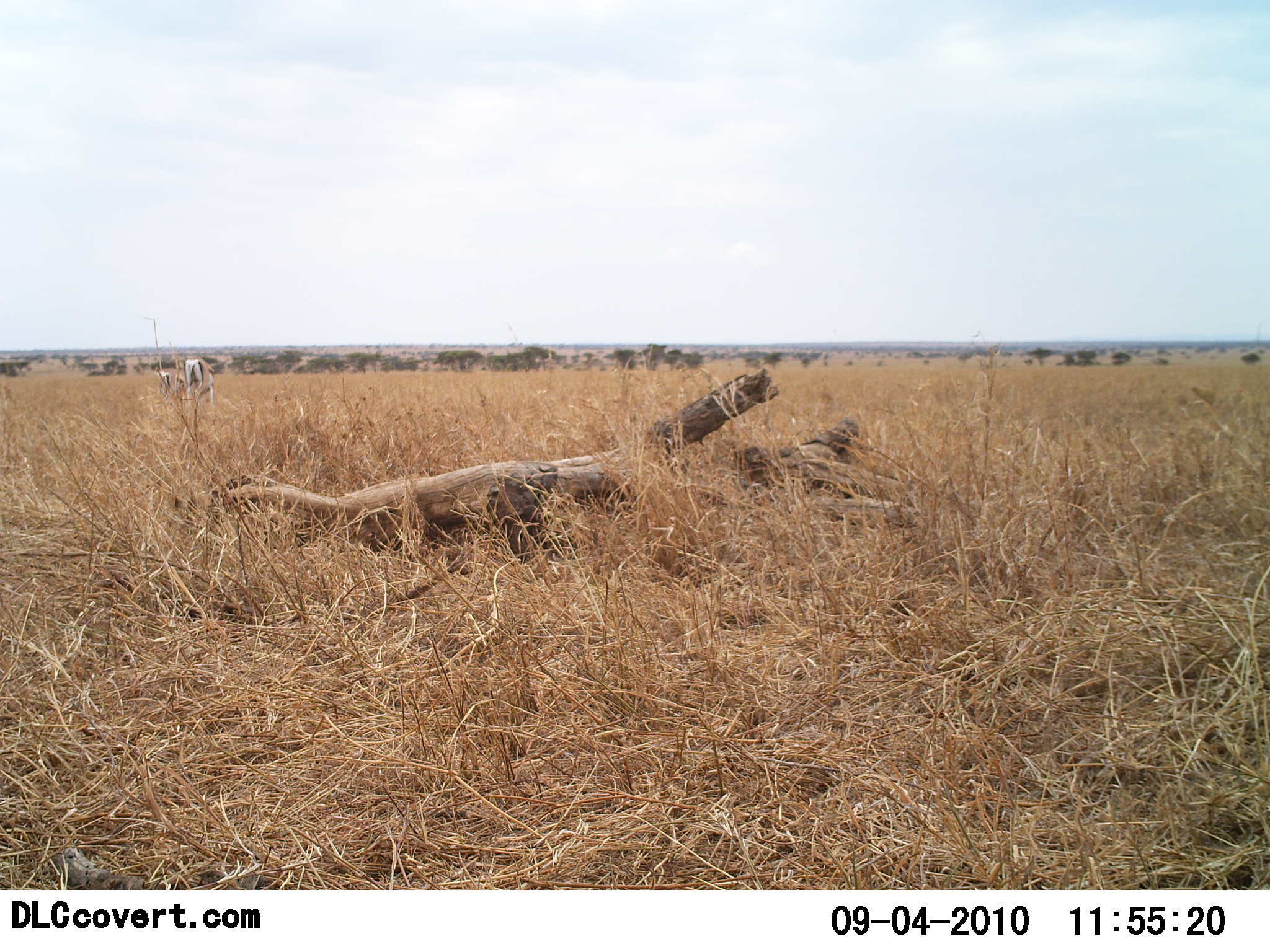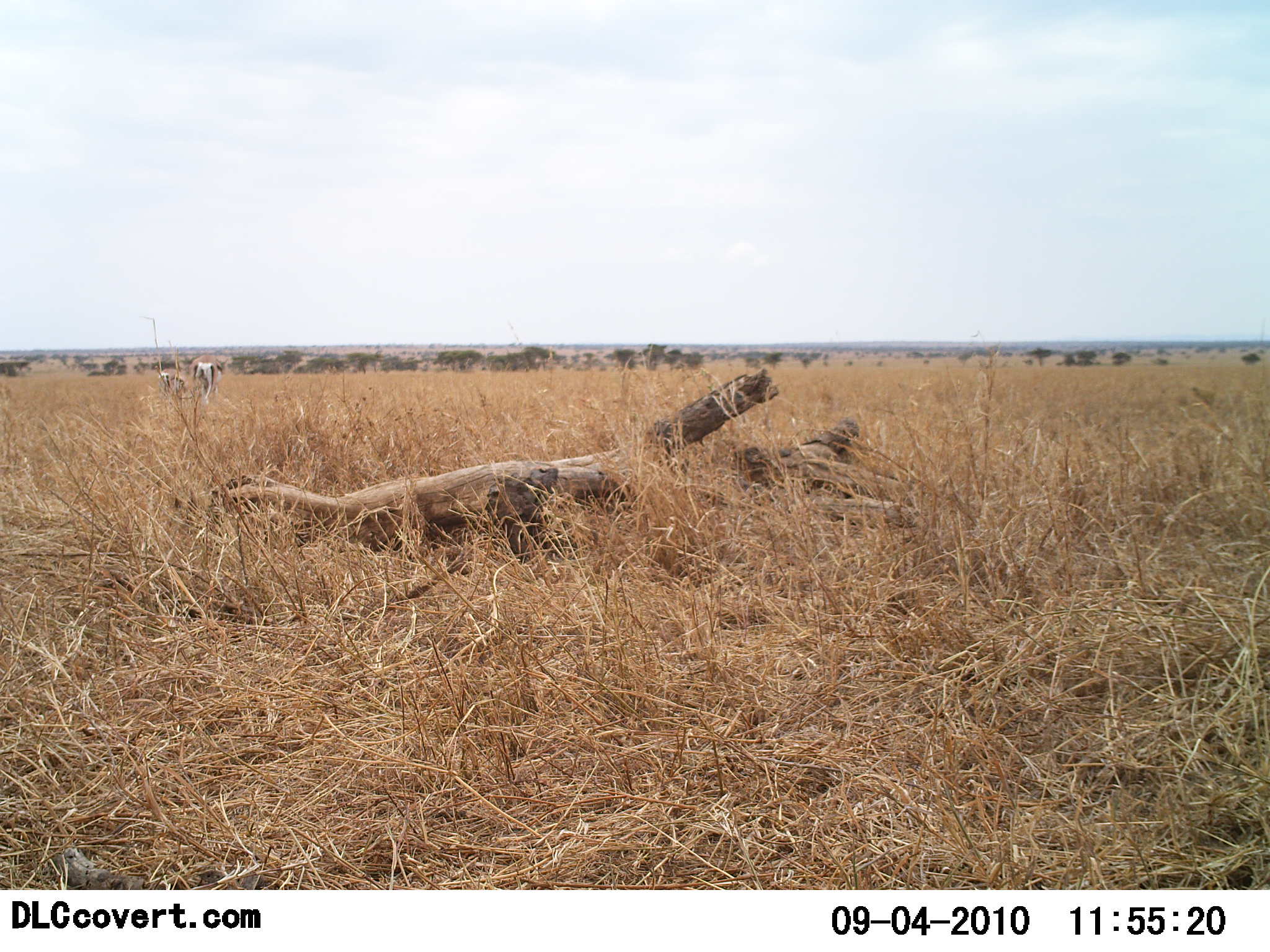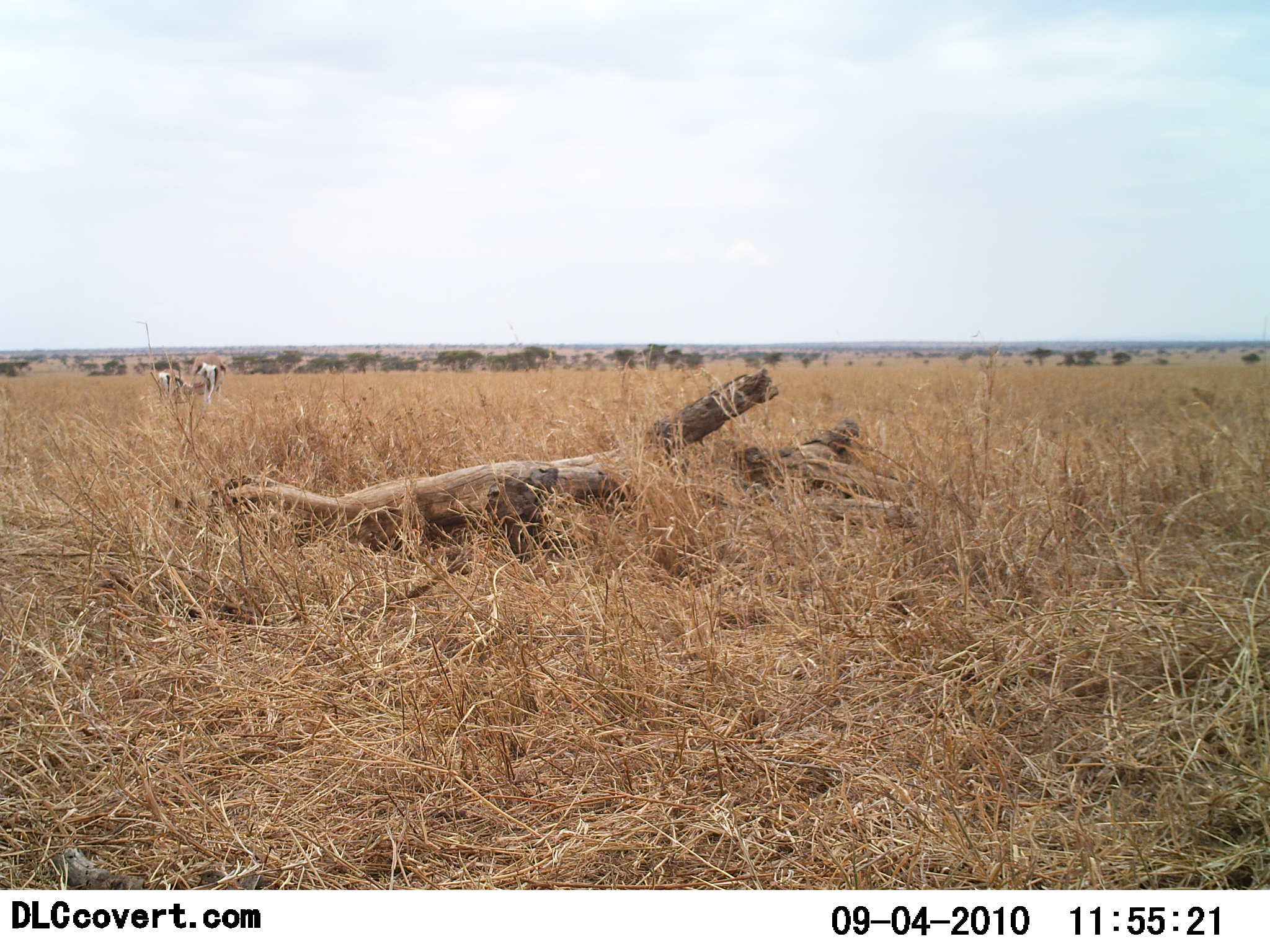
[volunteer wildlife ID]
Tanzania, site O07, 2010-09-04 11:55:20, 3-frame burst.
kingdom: Animalia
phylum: Chordata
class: Mammalia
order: Artiodactyla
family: Bovidae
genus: Eudorcas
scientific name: Eudorcas thomsonii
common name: thomson's gazelle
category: gazellethomsons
Gazellethomsons (thomson's gazelle) (Eudorcas thomsonii), count 2. Behavior (volunteer vote fractions): standing 50%, resting 0%, moving 17%, interacting 0%. Young present (vote fraction): 17%. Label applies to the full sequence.